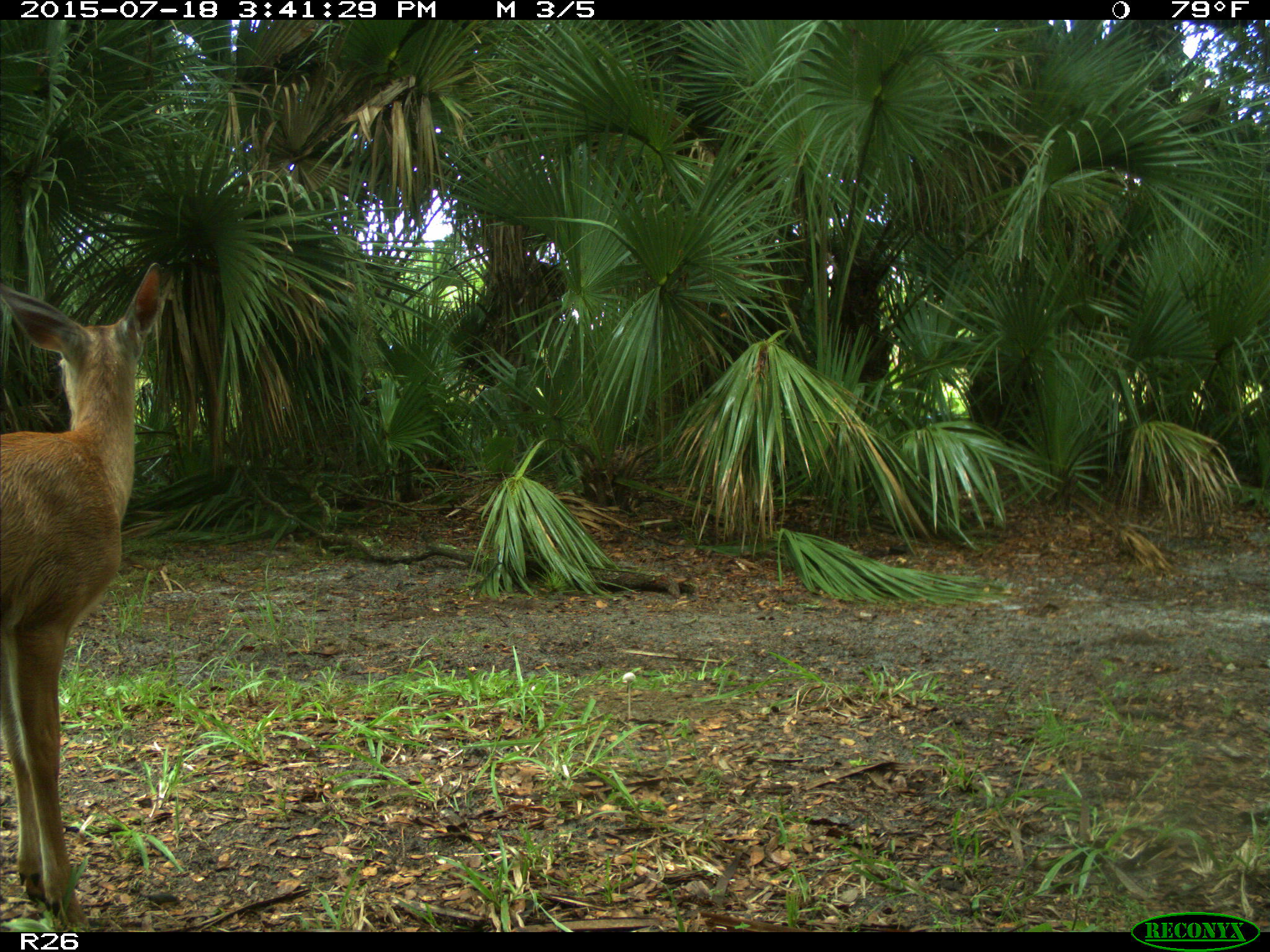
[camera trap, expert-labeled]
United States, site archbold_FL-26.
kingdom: Animalia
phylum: Chordata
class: Mammalia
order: Artiodactyla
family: Cervidae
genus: Odocoileus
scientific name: Odocoileus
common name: deer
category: unidentified deer